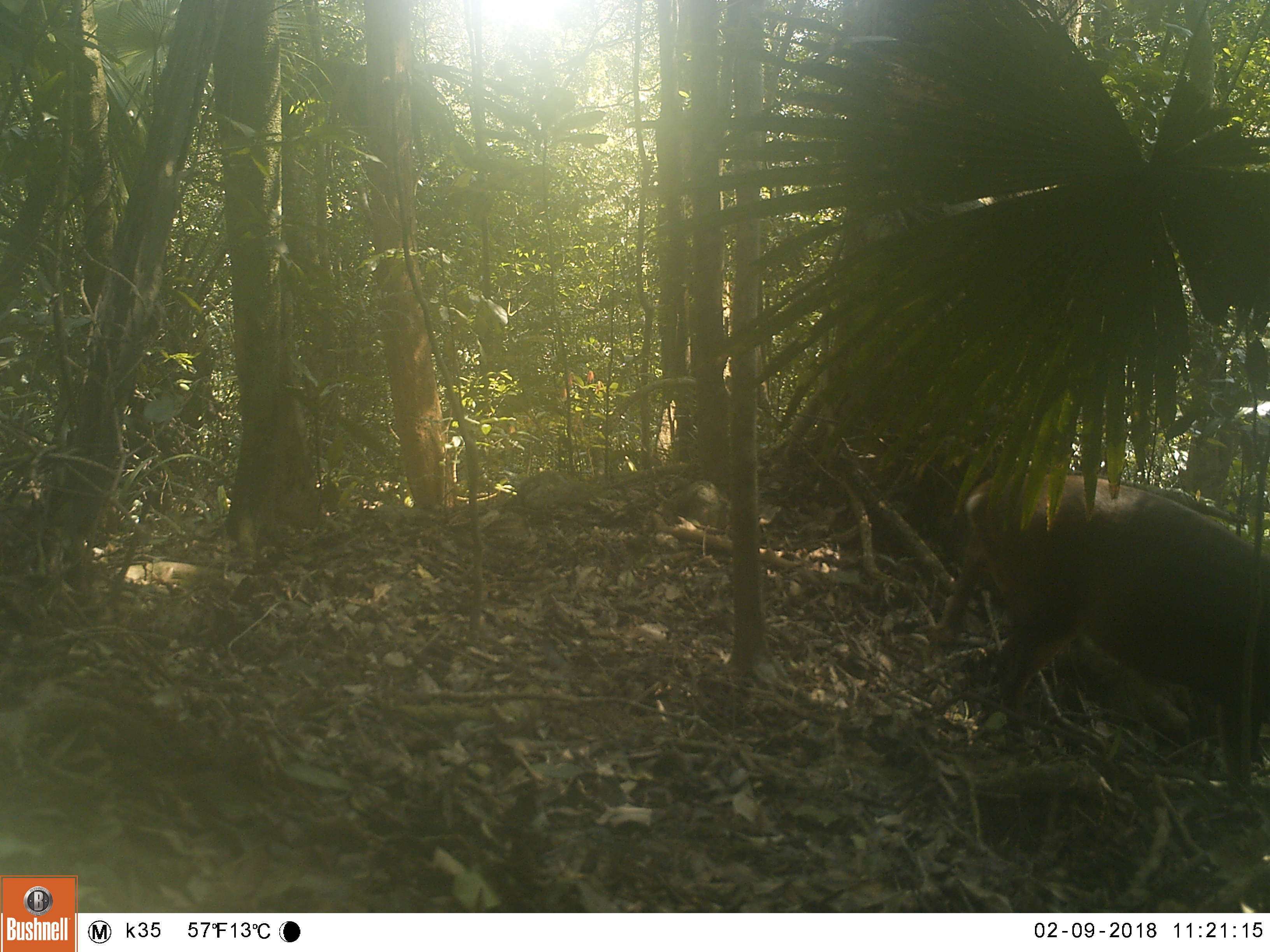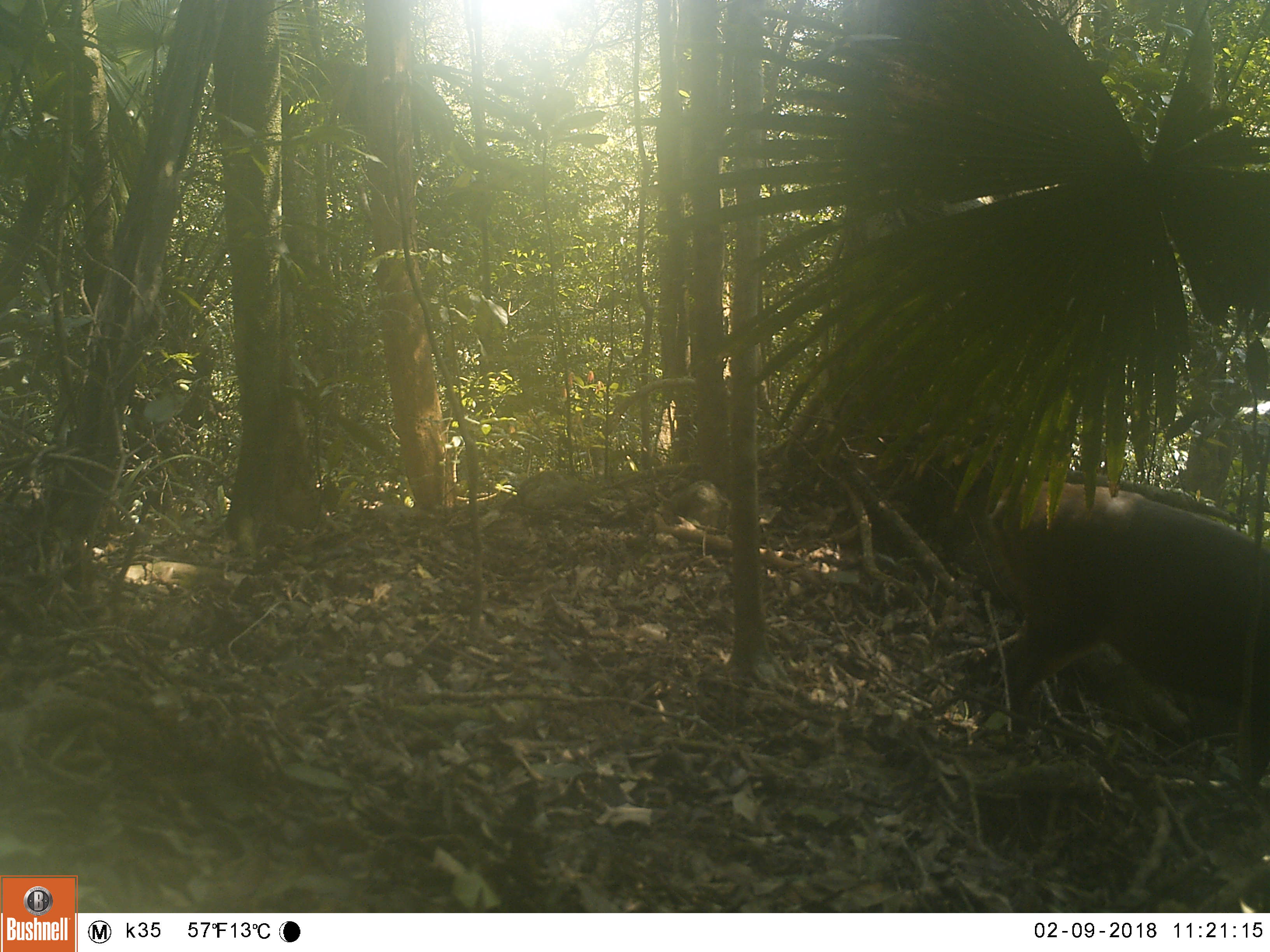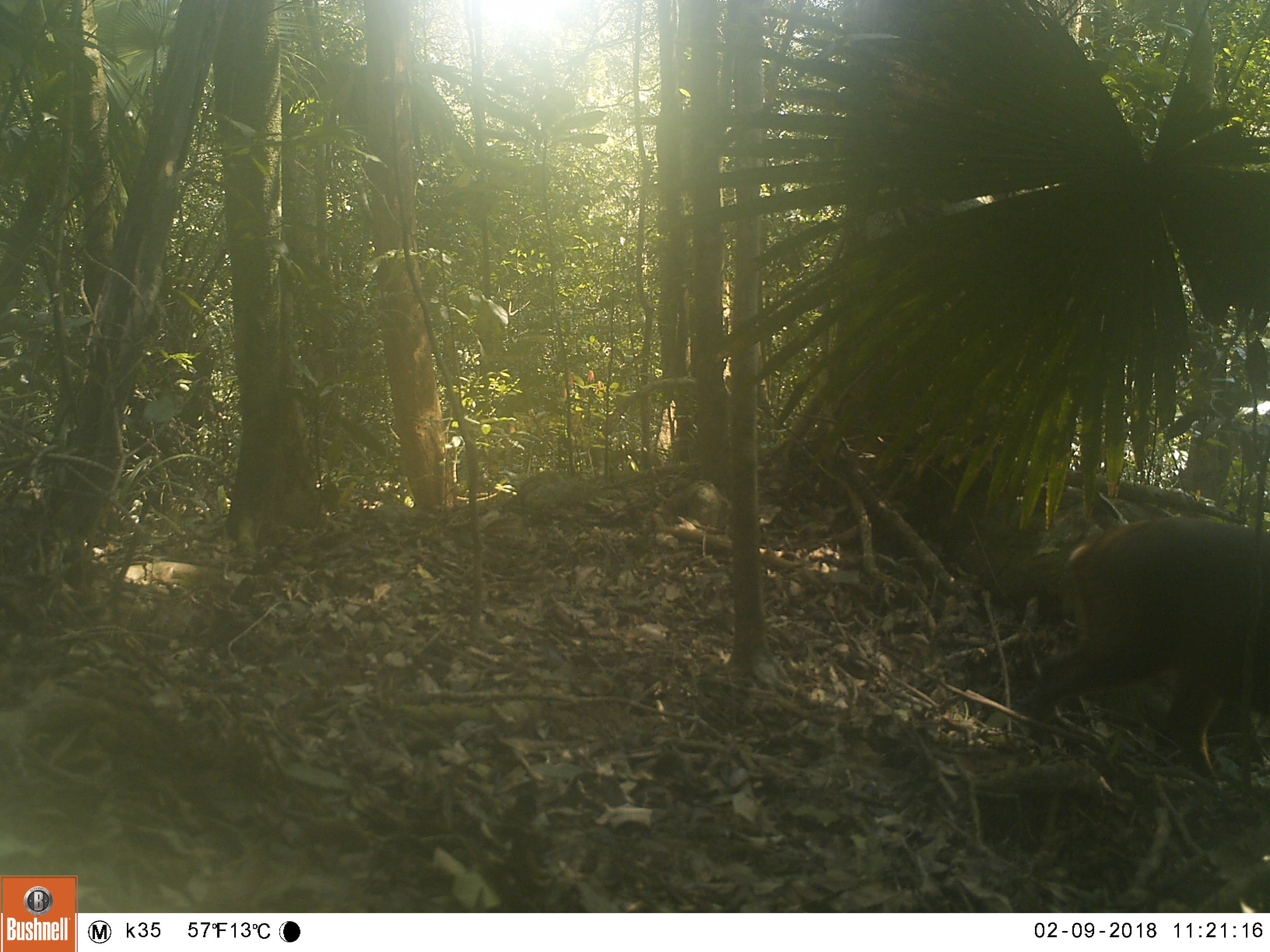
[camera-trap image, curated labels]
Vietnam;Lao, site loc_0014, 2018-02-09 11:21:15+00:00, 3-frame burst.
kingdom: Animalia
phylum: Chordata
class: Mammalia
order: Artiodactyla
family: Cervidae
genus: Muntiacus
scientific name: Muntiacus vuquangensis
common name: large-antlered muntjac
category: large antlered muntjac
Large antlered muntjac (large-antlered muntjac) (Muntiacus vuquangensis). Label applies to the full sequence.